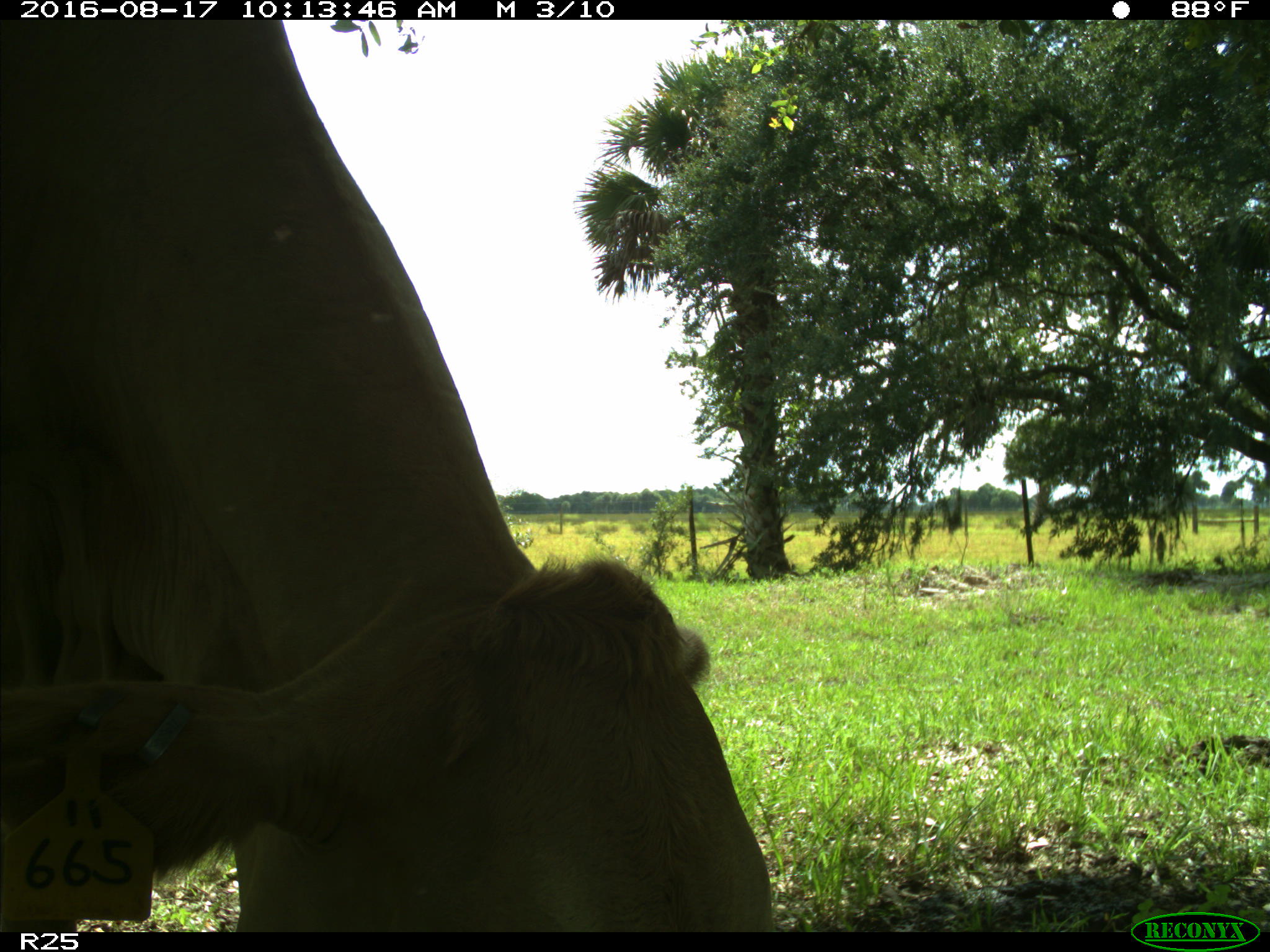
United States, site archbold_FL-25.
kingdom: Animalia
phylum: Chordata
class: Mammalia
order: Artiodactyla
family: Bovidae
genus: Bos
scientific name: Bos taurus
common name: domestic cow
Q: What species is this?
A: Bos taurus (domestic cow).